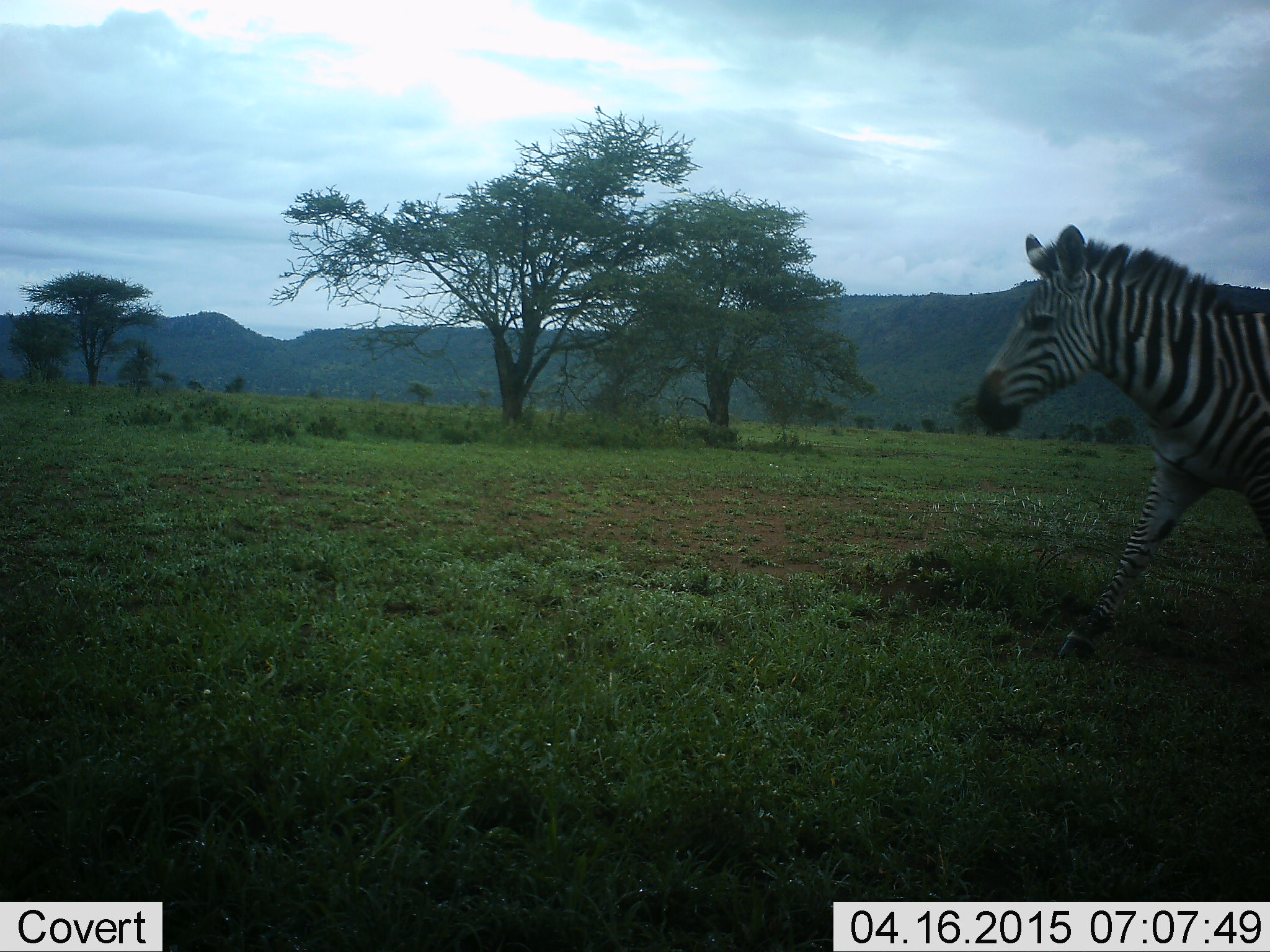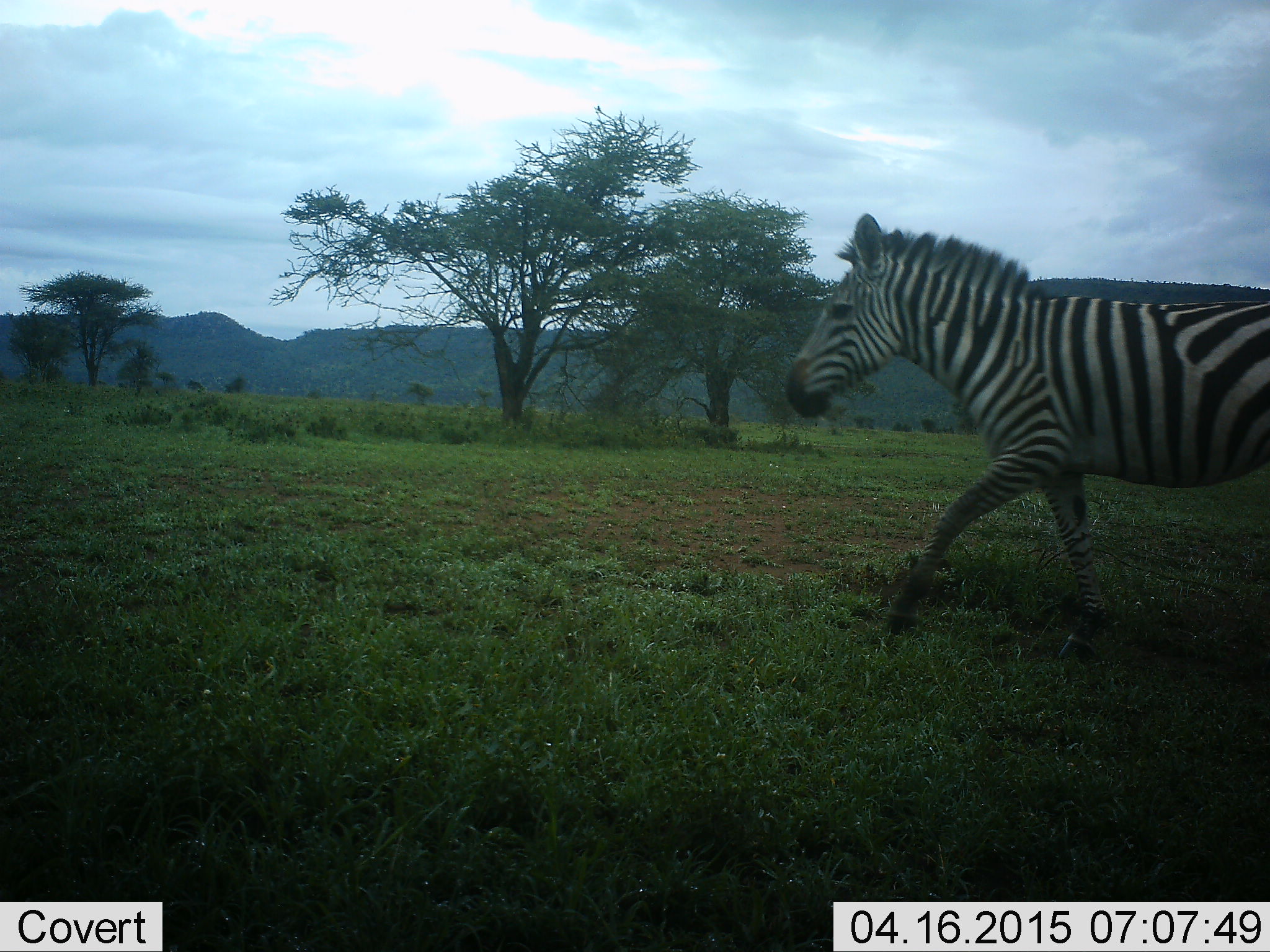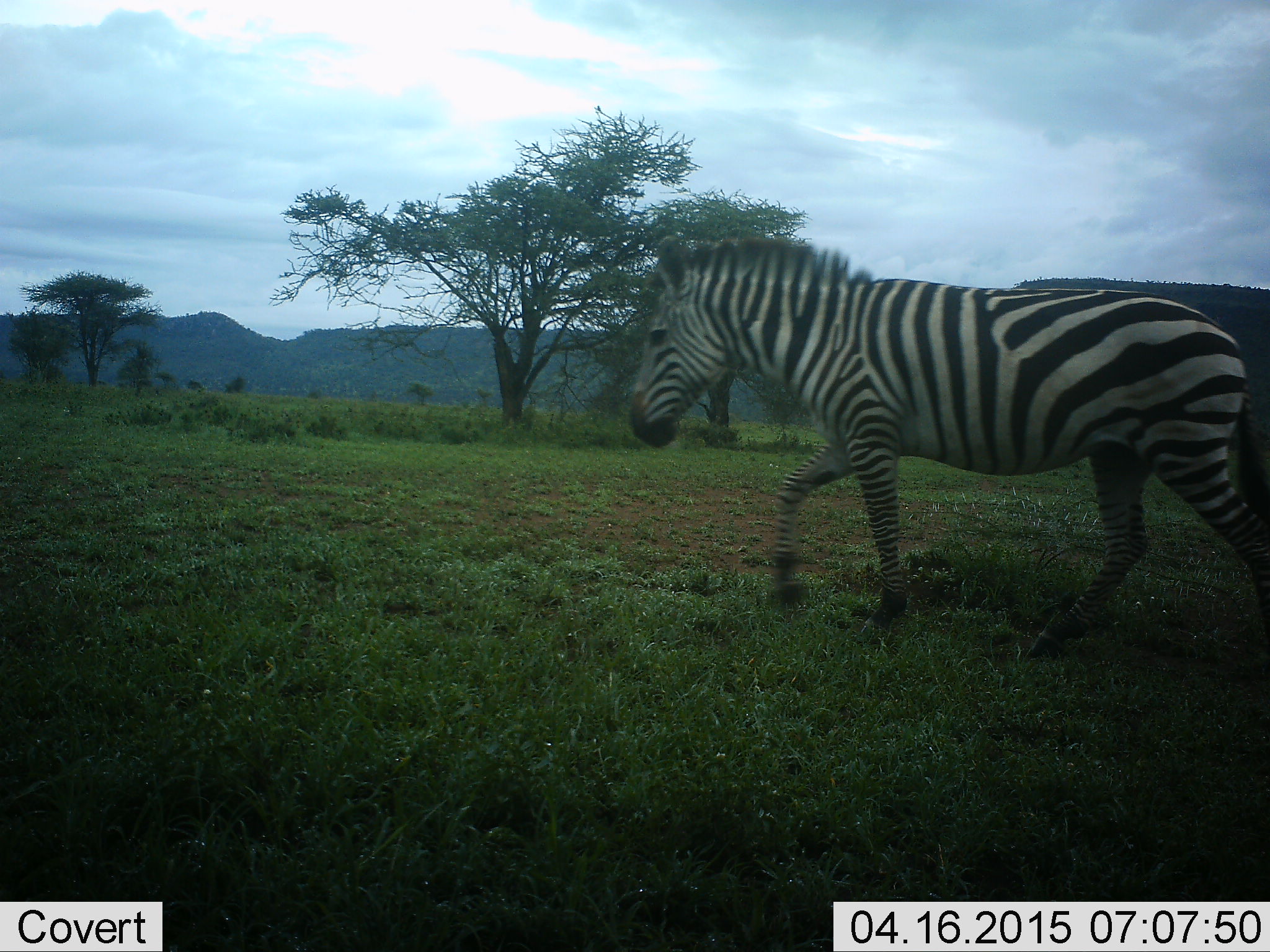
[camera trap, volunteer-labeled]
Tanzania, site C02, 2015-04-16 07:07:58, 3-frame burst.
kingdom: Animalia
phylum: Chordata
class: Mammalia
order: Perissodactyla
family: Equidae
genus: Equus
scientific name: Equus quagga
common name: plains zebra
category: zebra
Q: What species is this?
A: Zebra (plains zebra) (Equus quagga).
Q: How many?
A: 1.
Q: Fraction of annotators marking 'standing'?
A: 20%.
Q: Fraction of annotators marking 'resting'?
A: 0%.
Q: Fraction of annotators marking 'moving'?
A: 100%.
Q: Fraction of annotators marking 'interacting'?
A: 0%.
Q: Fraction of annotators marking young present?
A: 0%.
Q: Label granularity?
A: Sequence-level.